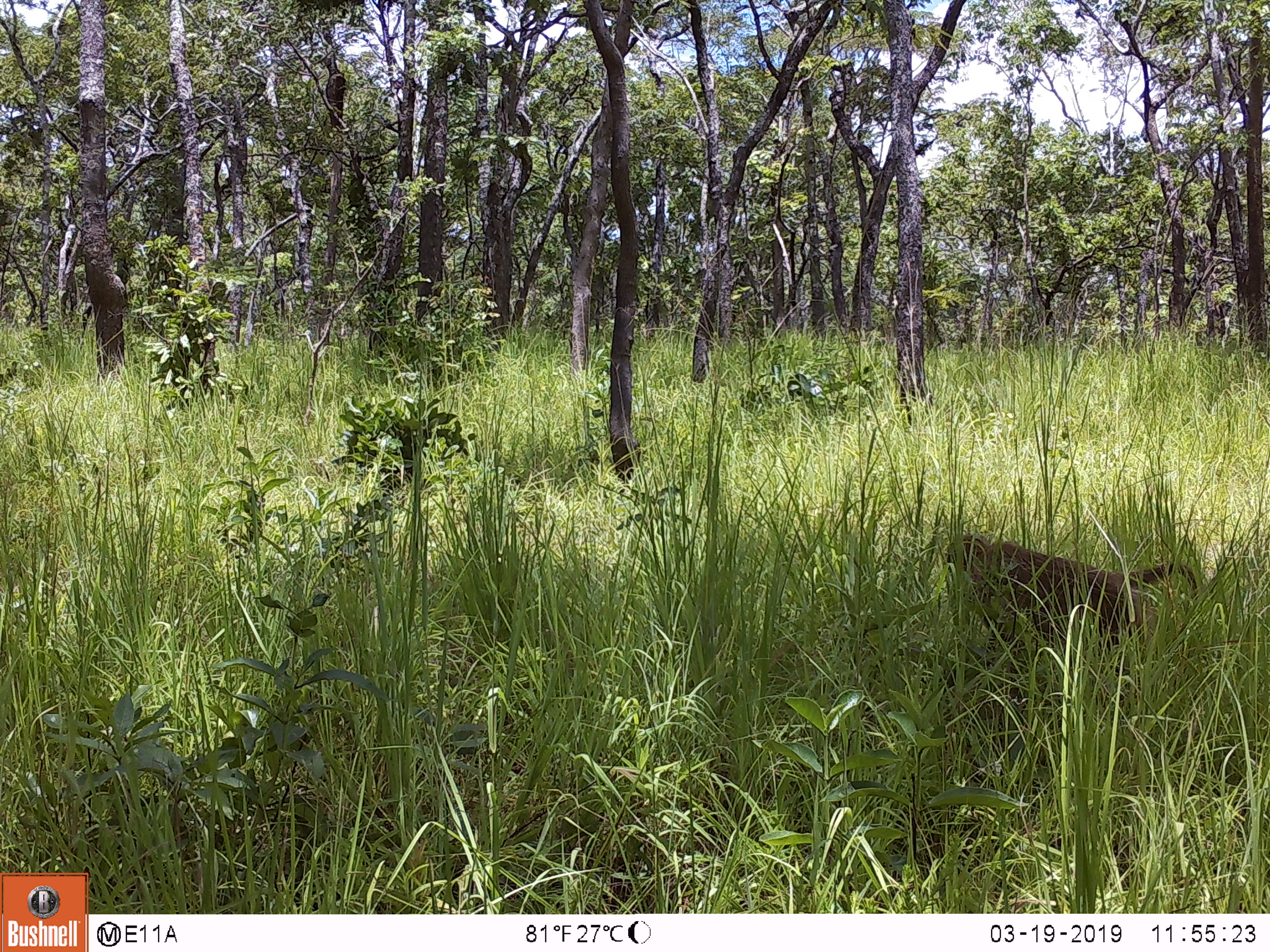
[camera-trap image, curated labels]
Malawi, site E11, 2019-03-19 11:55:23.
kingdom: Animalia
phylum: Chordata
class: Mammalia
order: Primates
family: Cercopithecidae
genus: Papio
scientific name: Papio cynocephalus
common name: yellow baboon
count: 1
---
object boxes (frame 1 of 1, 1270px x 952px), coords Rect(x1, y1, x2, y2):
yellow baboon: Rect(931, 526, 1205, 665)